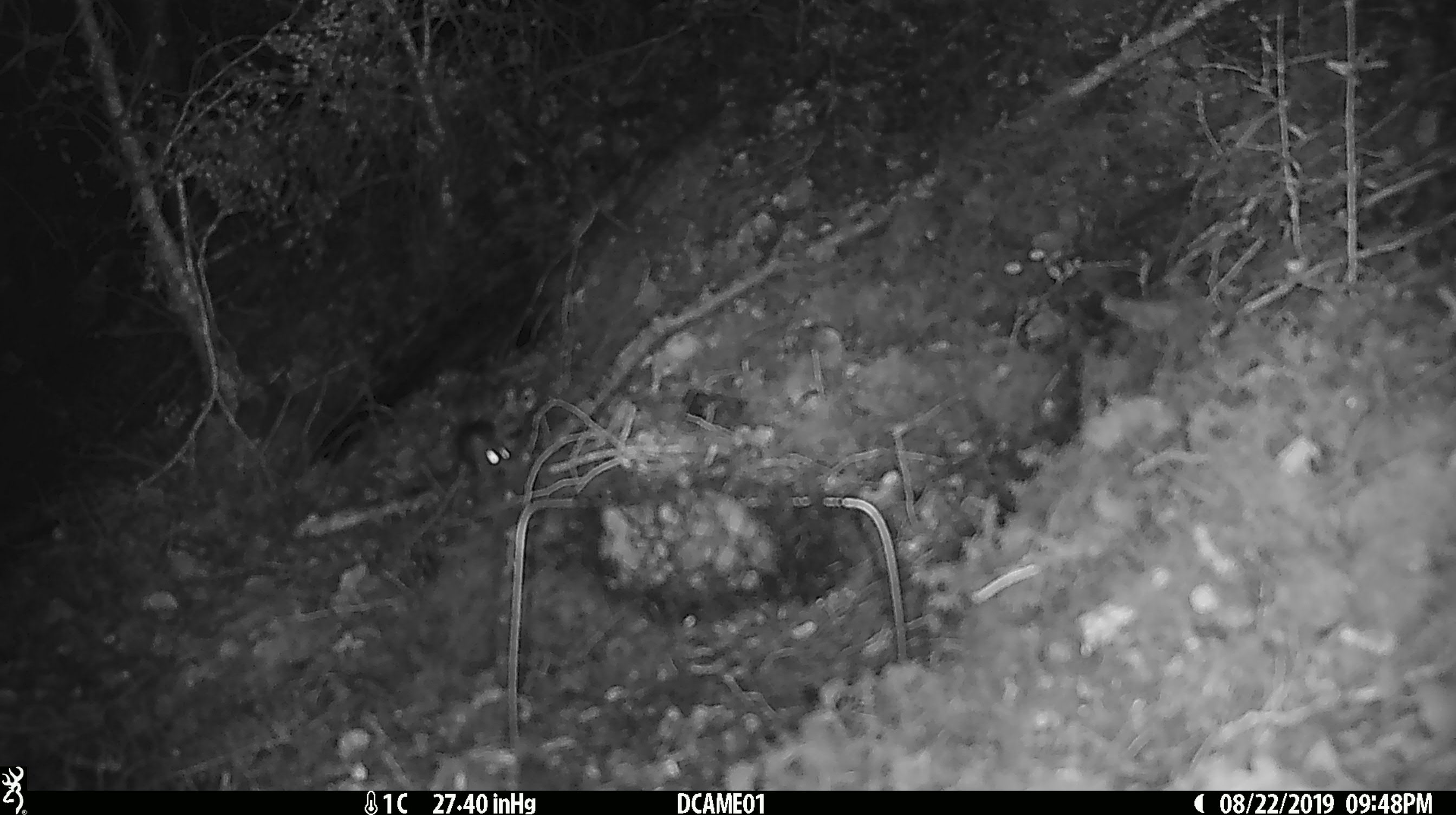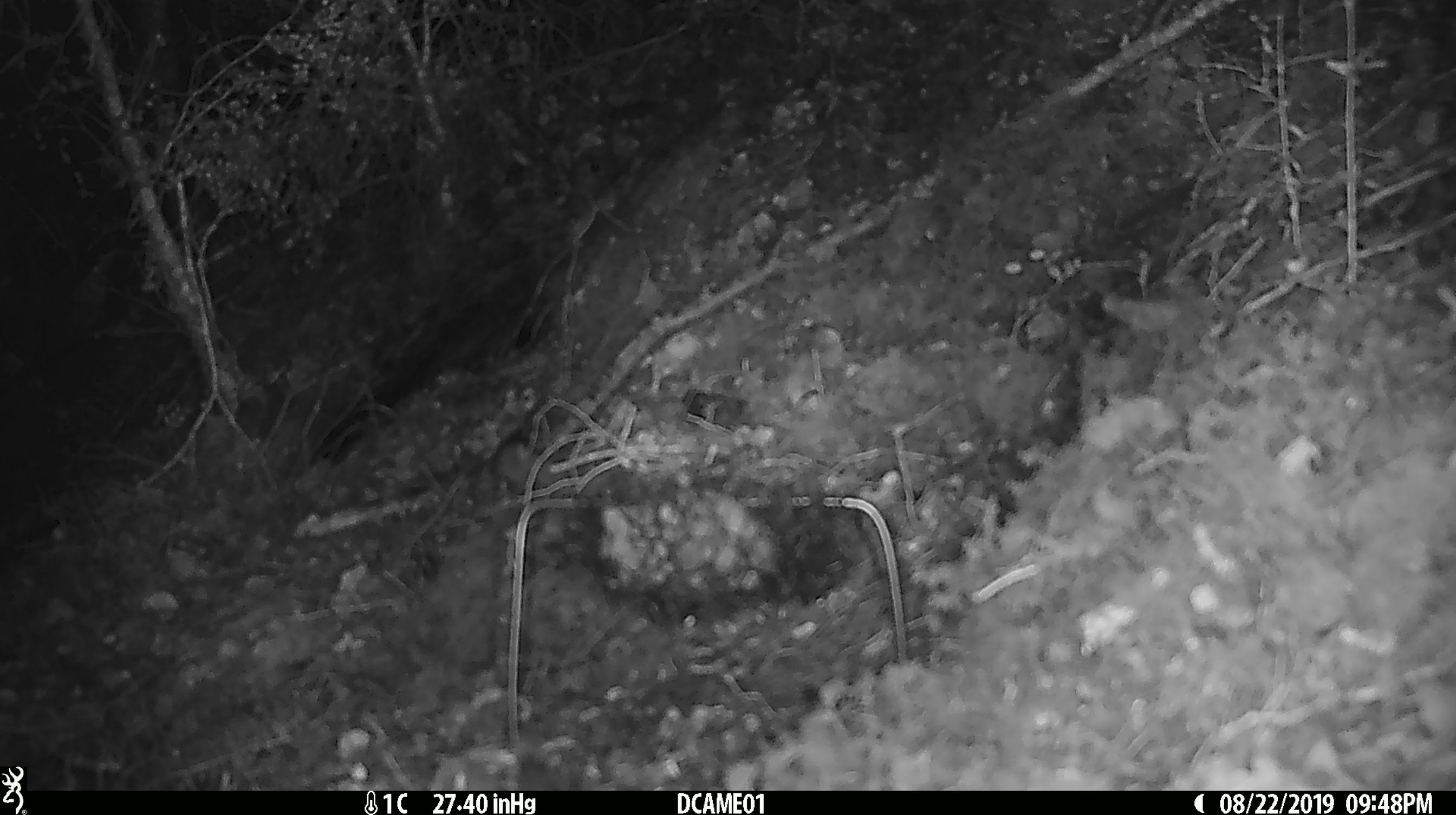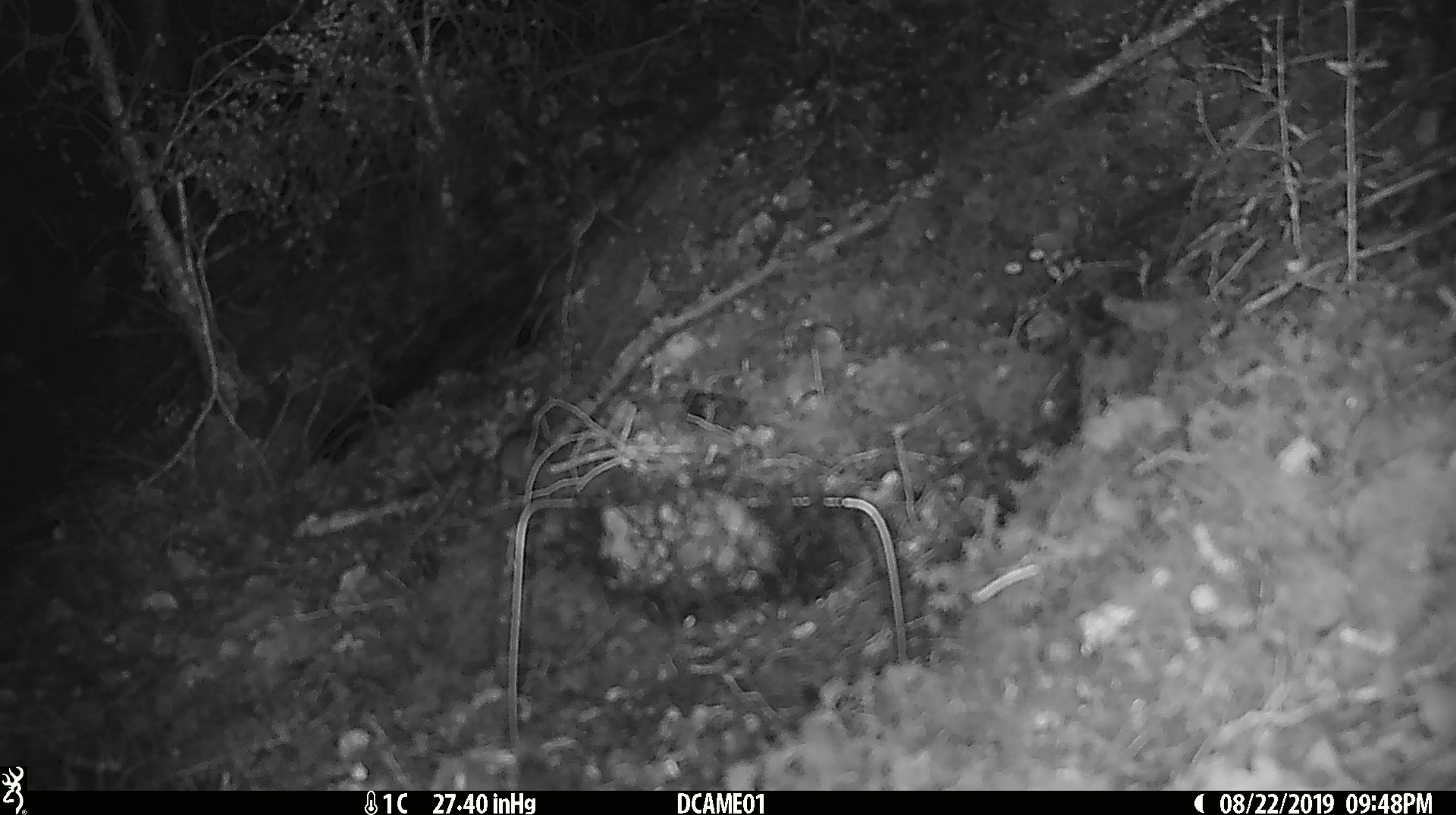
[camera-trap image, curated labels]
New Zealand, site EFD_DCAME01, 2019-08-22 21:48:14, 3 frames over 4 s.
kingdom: Animalia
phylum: Chordata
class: Mammalia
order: Rodentia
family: Muridae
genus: Mus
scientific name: Mus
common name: mouse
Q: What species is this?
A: Mouse (Mus).